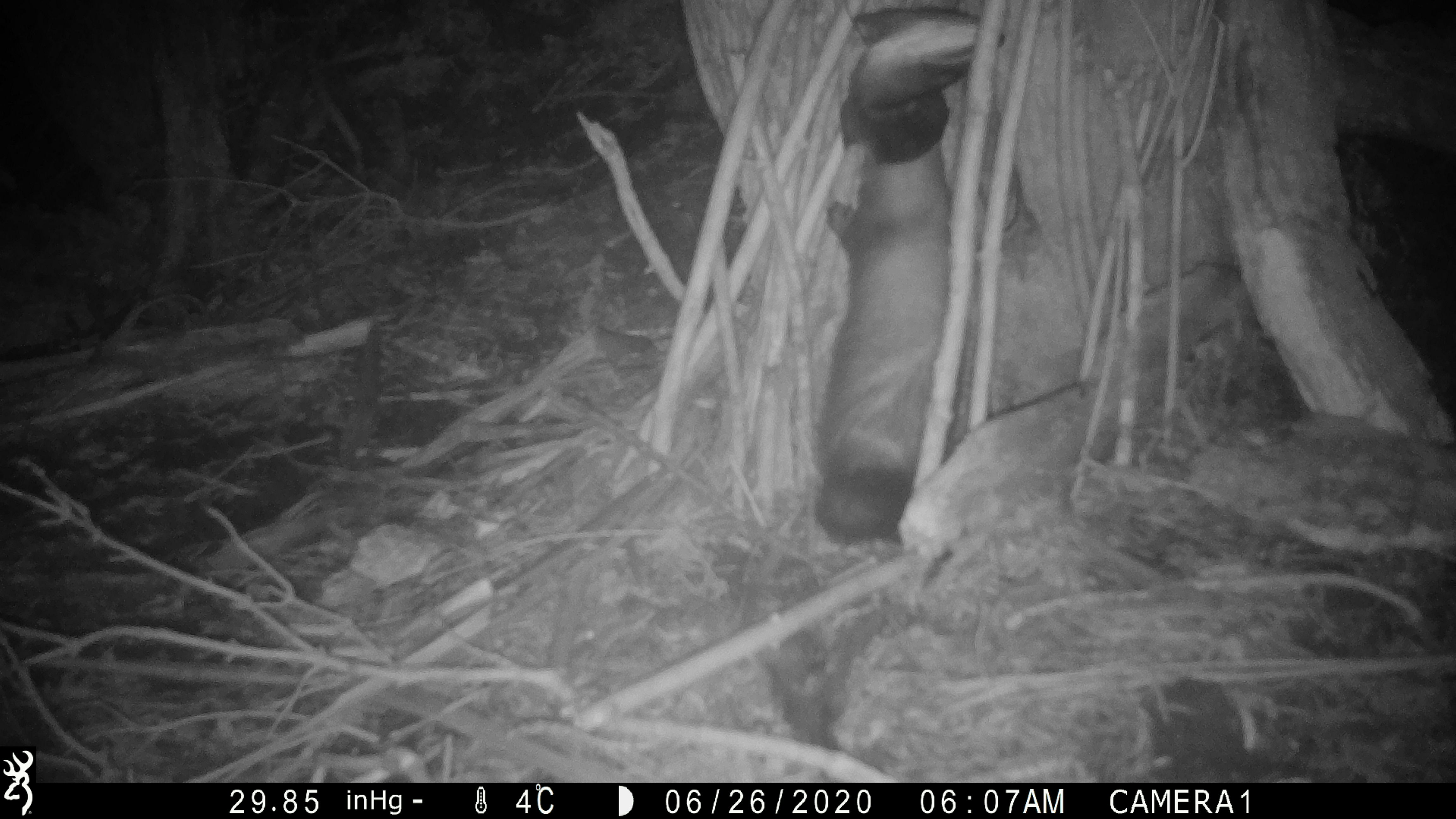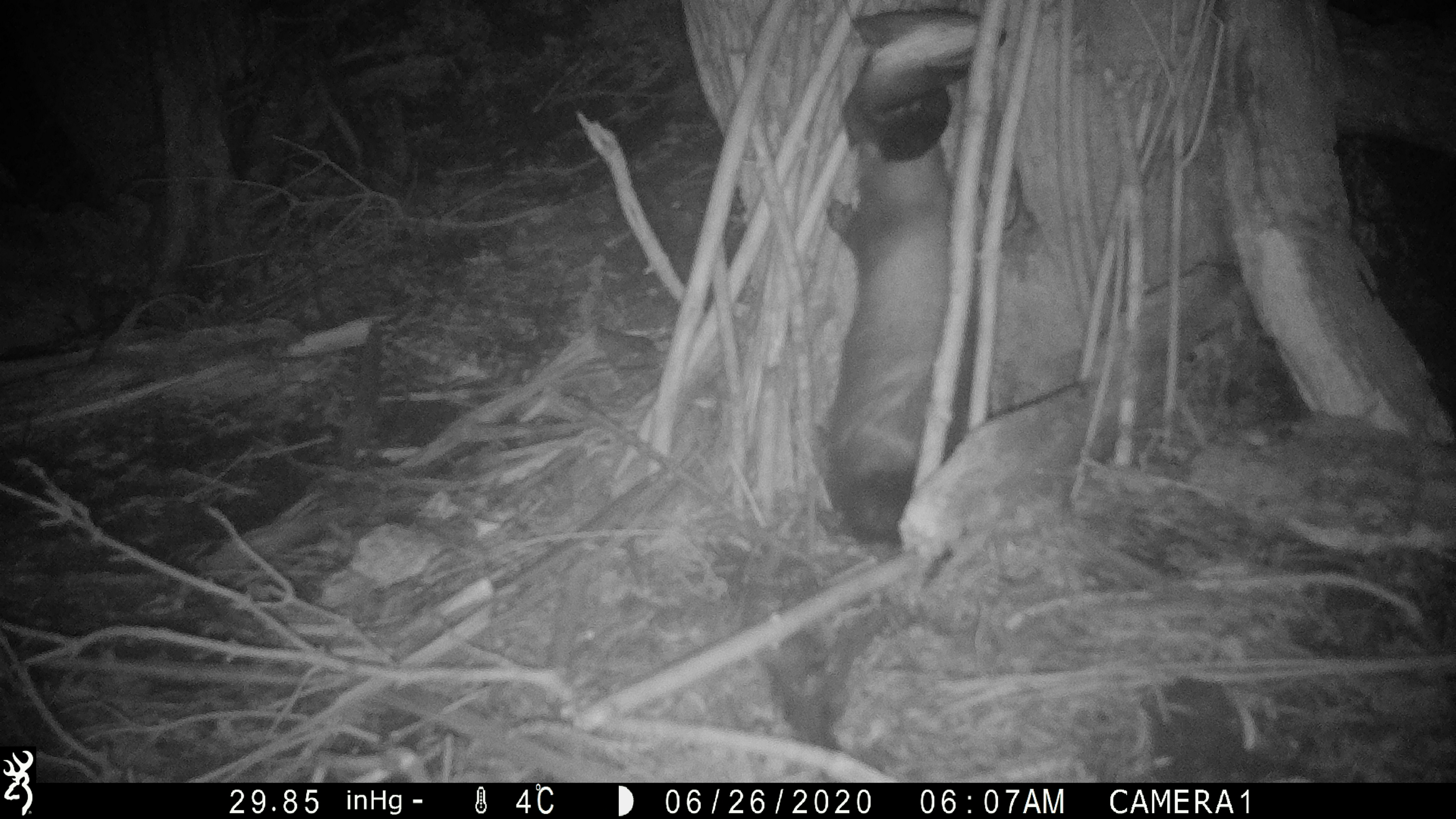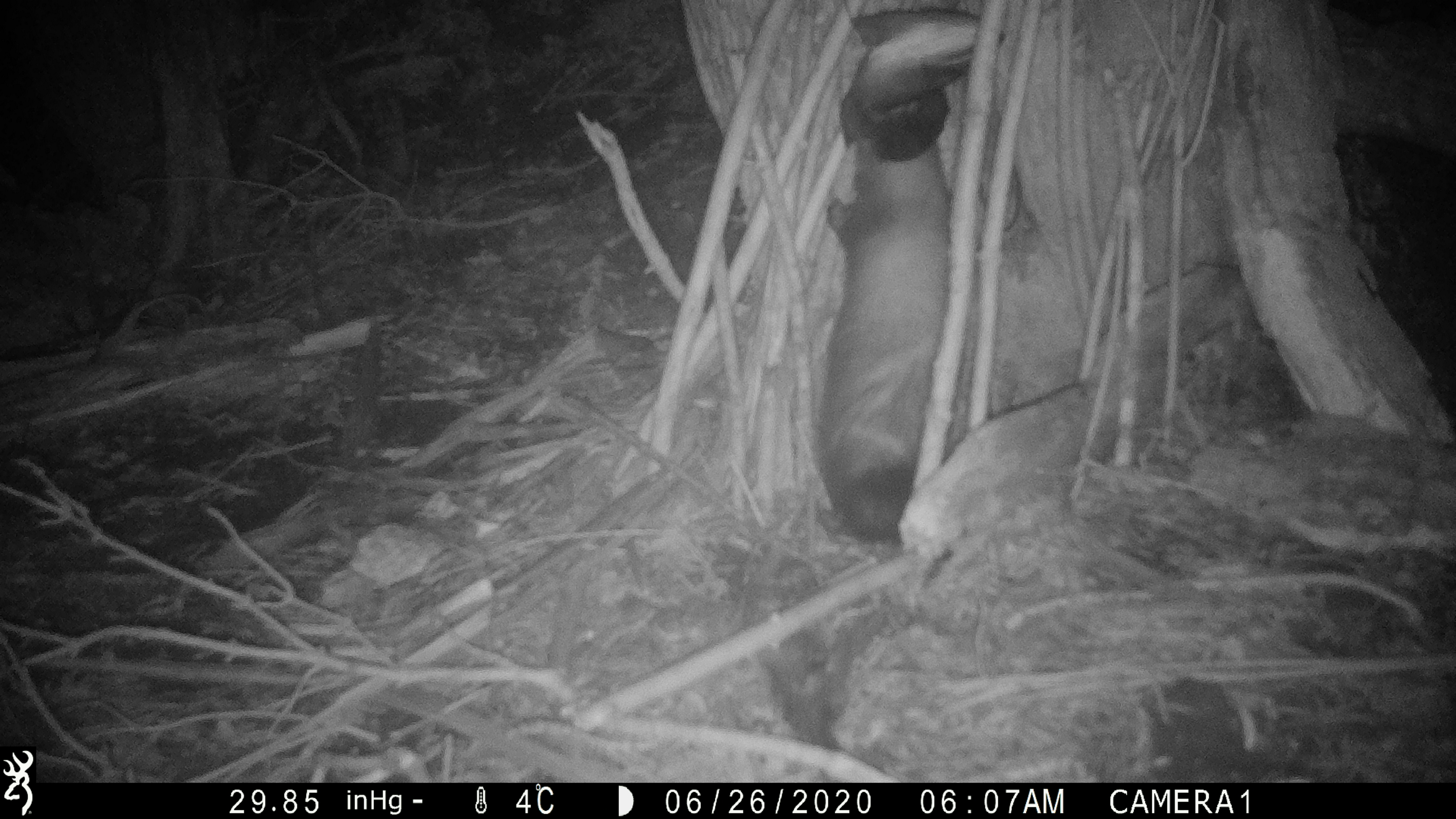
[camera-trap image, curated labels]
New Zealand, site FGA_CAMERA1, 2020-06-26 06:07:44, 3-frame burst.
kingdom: Animalia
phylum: Chordata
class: Mammalia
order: Carnivora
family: Mustelidae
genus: Mustela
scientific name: Mustela furo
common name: ferret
Ferret (Mustela furo).